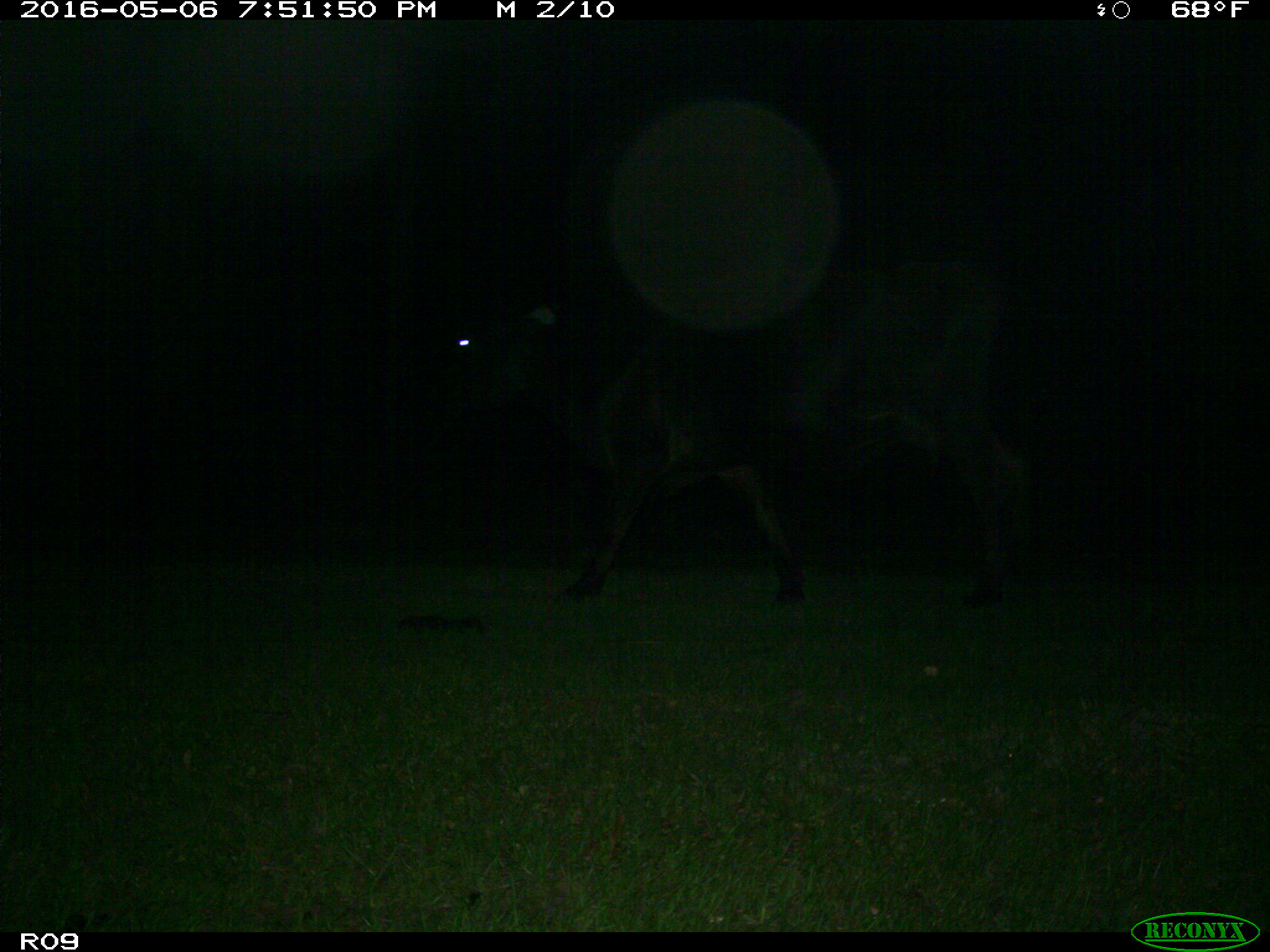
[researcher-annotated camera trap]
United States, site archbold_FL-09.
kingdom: Animalia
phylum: Chordata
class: Mammalia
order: Artiodactyla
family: Bovidae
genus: Bos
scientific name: Bos taurus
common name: domestic cow